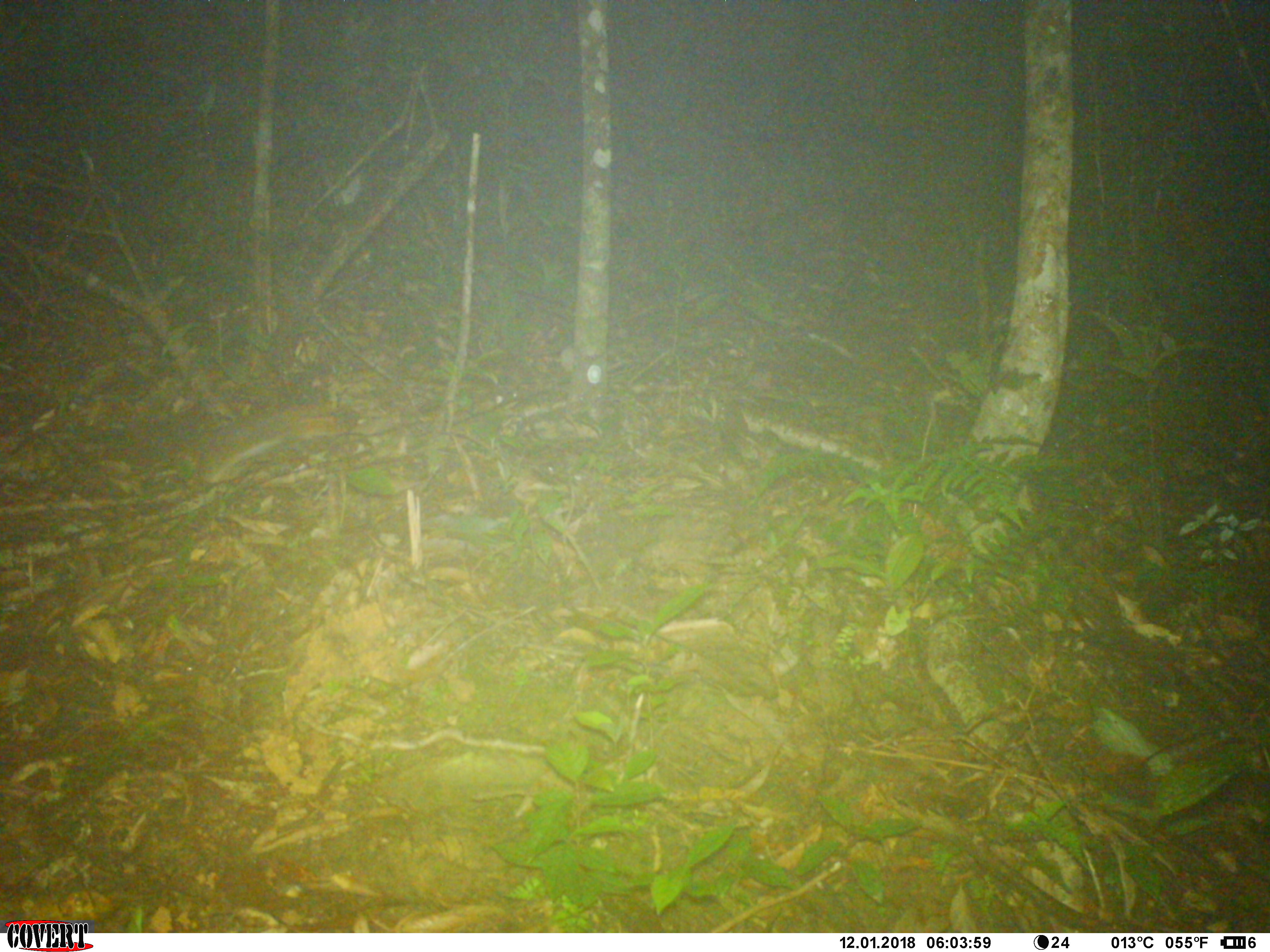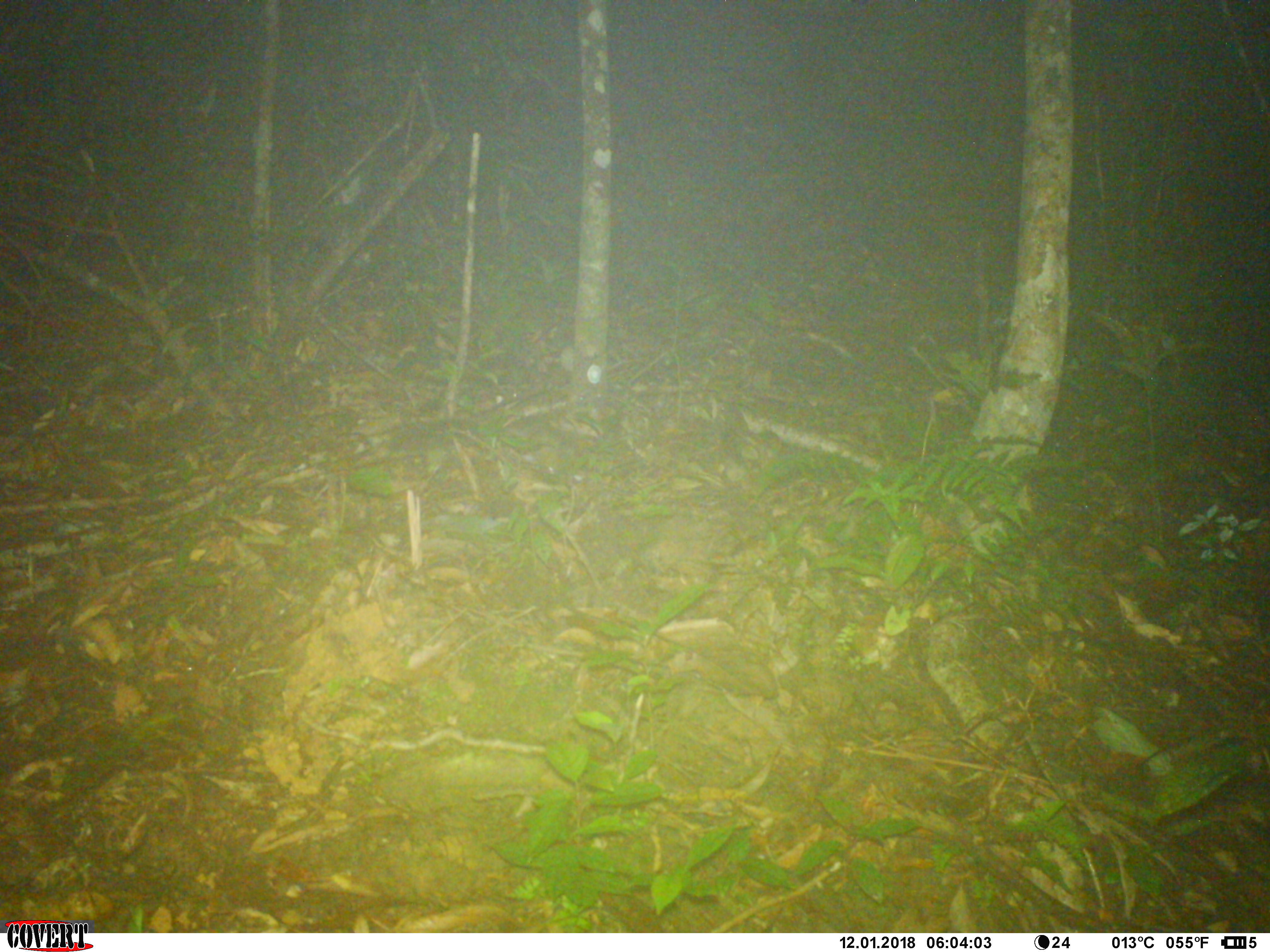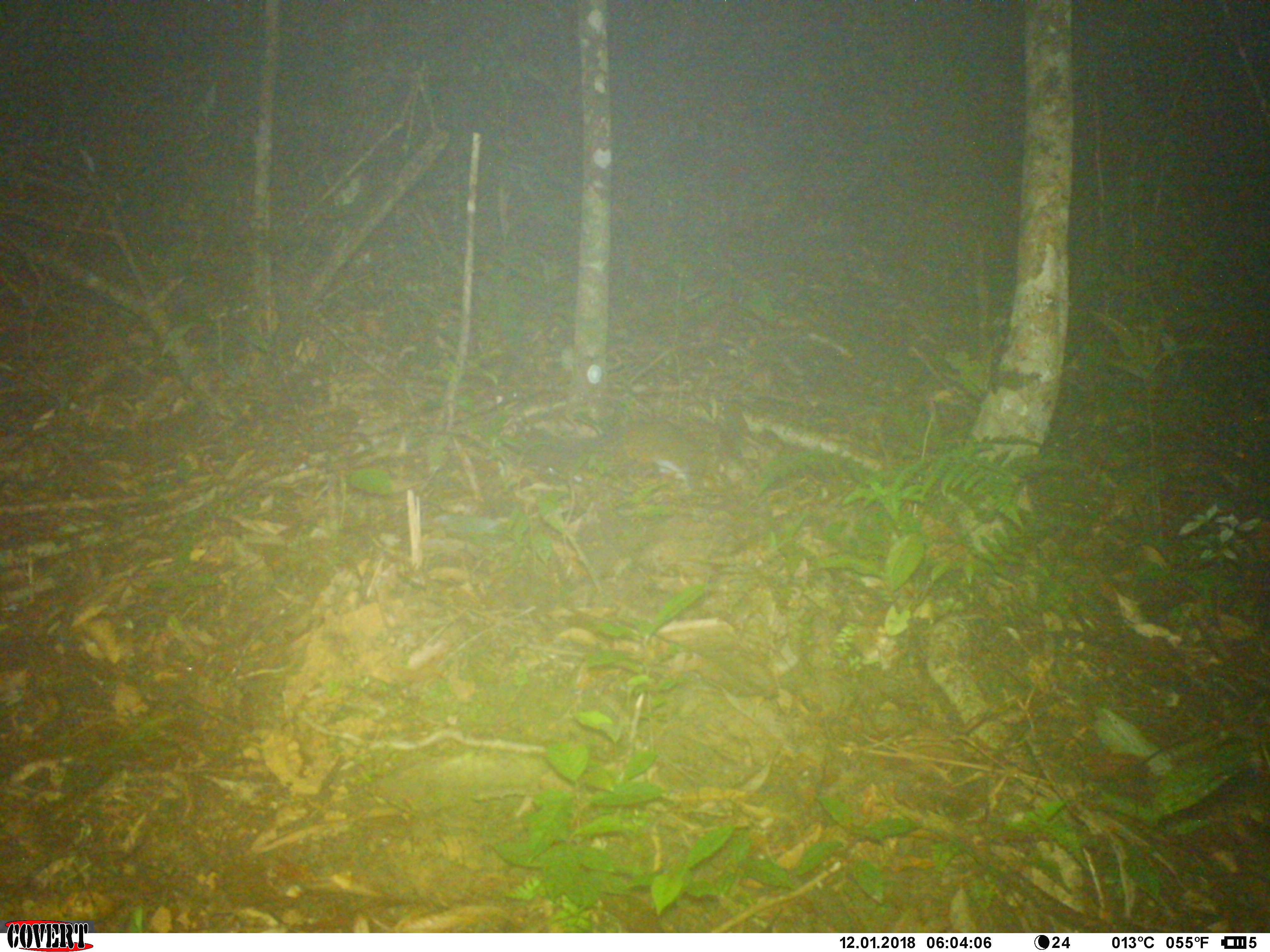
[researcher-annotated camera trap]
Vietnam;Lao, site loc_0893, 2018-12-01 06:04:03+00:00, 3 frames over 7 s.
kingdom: Animalia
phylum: Chordata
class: Mammalia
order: Rodentia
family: Sciuridae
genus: Dremomys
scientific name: Dremomys rufigenis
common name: red-cheeked squirrel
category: red cheeked squirrel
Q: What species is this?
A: Red cheeked squirrel (red-cheeked squirrel) (Dremomys rufigenis).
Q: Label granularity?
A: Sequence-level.